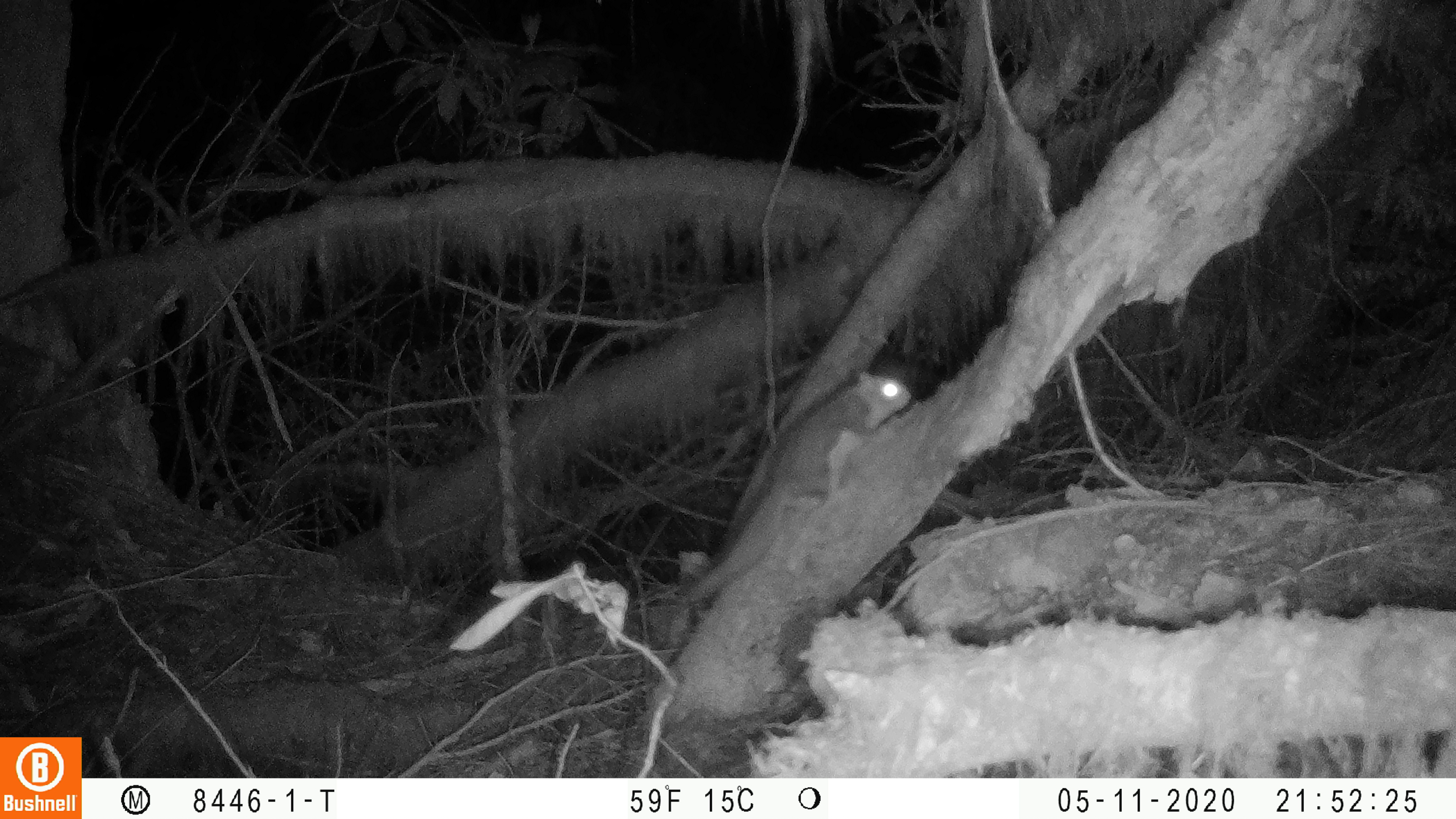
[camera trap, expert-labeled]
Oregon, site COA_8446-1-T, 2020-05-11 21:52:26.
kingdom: Animalia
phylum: Chordata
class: Mammalia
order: Rodentia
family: Sciuridae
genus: Glaucomys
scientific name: Glaucomys oregonensis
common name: humboldt's flying squirrel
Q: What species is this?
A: Humboldt's flying squirrel (Glaucomys oregonensis).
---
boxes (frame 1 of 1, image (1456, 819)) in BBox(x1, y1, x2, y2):
humboldt's flying squirrel: BBox(673, 361, 929, 619)